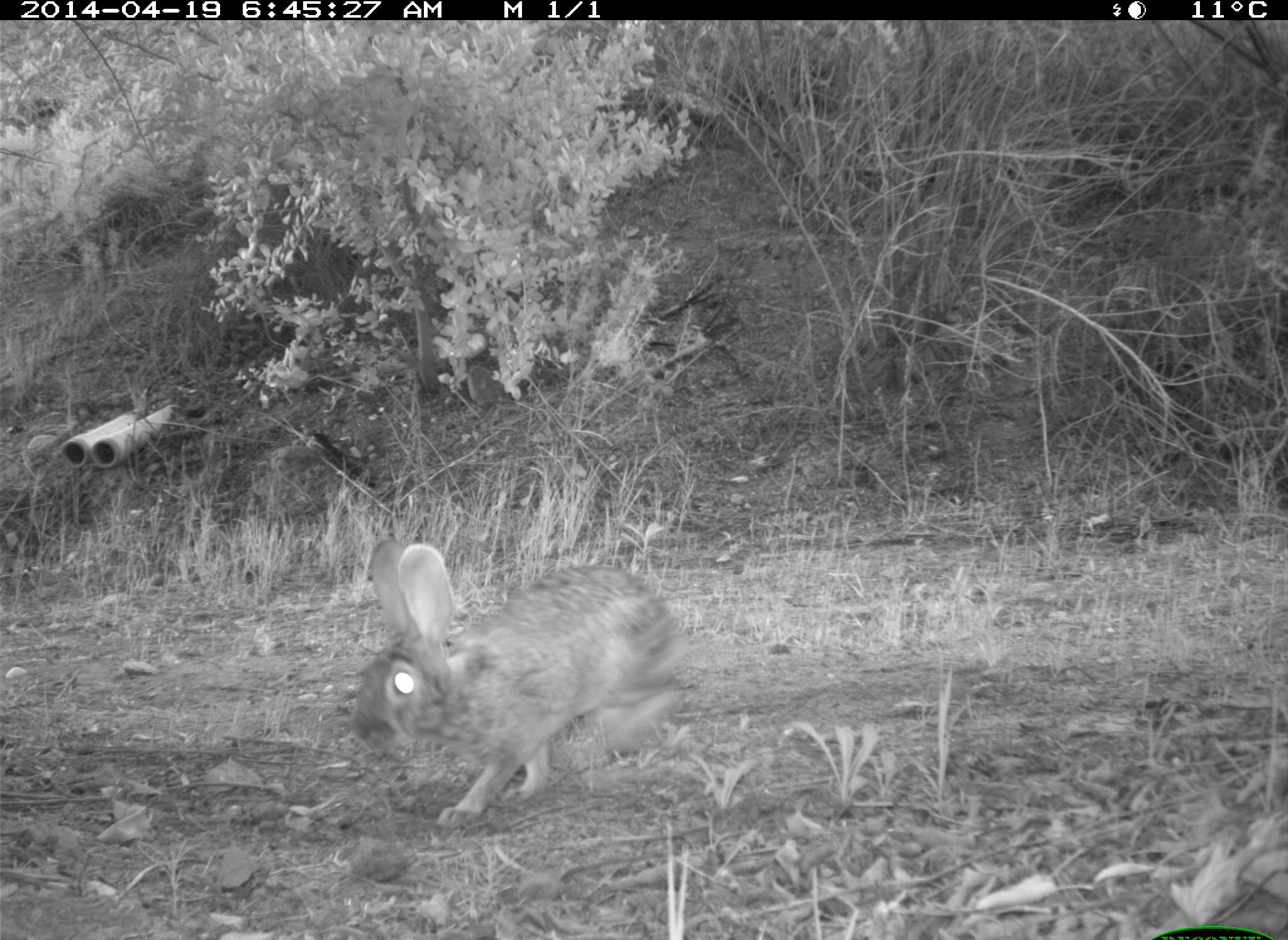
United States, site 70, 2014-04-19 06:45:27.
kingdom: Animalia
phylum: Chordata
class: Mammalia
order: Lagomorpha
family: Leporidae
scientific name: Leporidae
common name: rabbits and hares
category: rabbit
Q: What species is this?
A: Rabbit (rabbits and hares) (Leporidae).